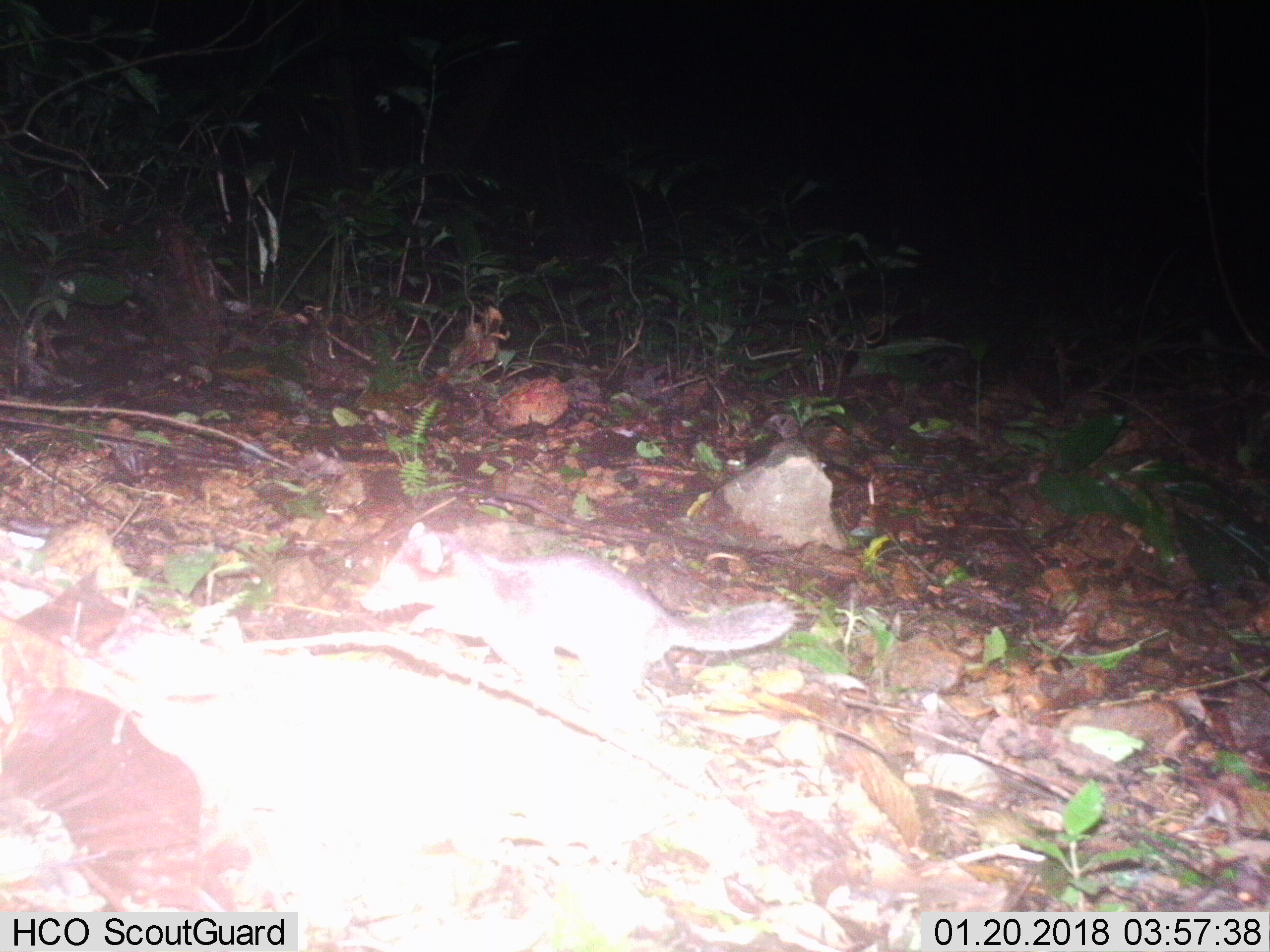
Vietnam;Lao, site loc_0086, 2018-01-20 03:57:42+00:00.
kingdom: Animalia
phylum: Chordata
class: Mammalia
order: Carnivora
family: Mustelidae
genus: Melogale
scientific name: Melogale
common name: ferret badger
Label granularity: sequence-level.